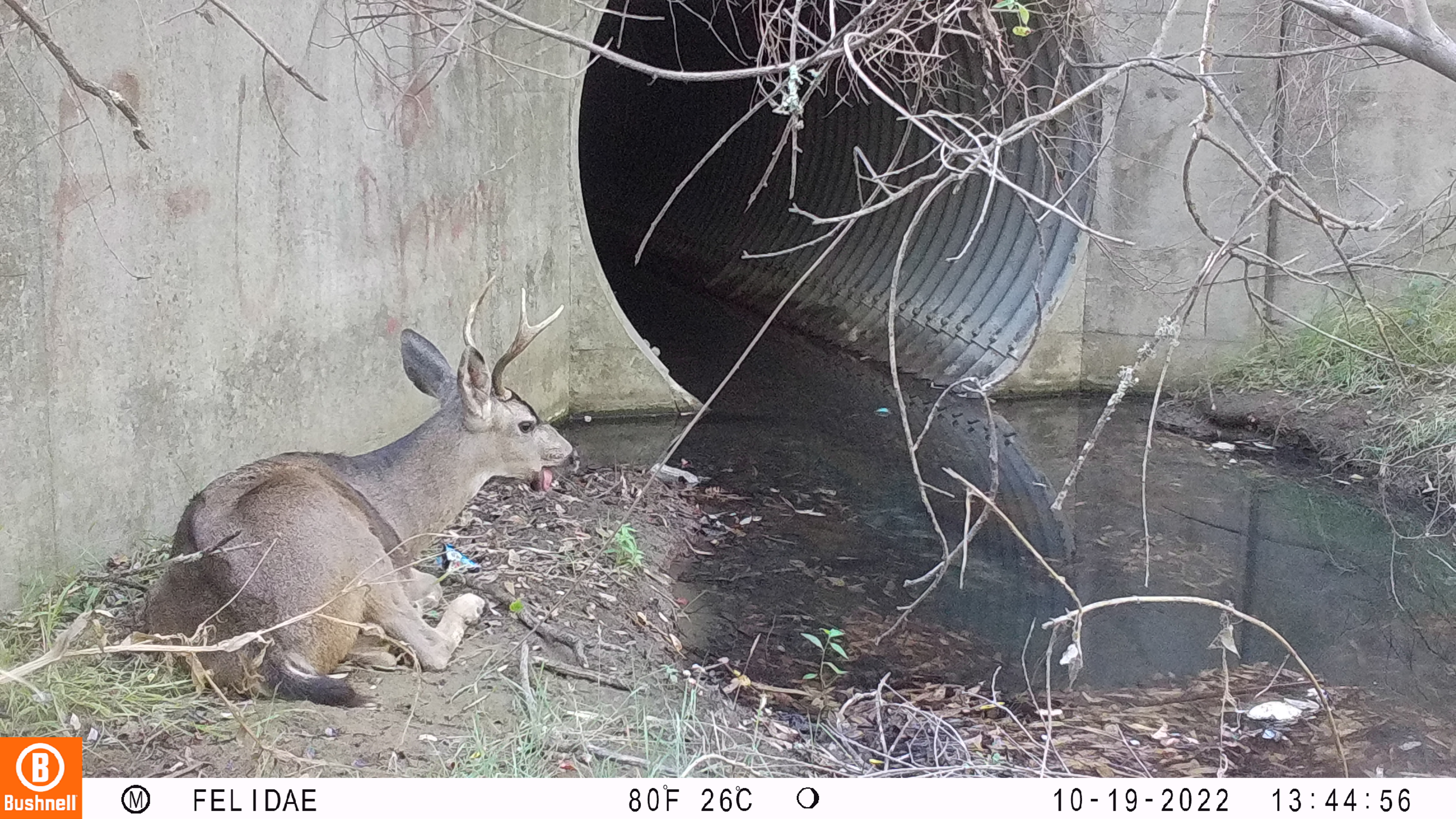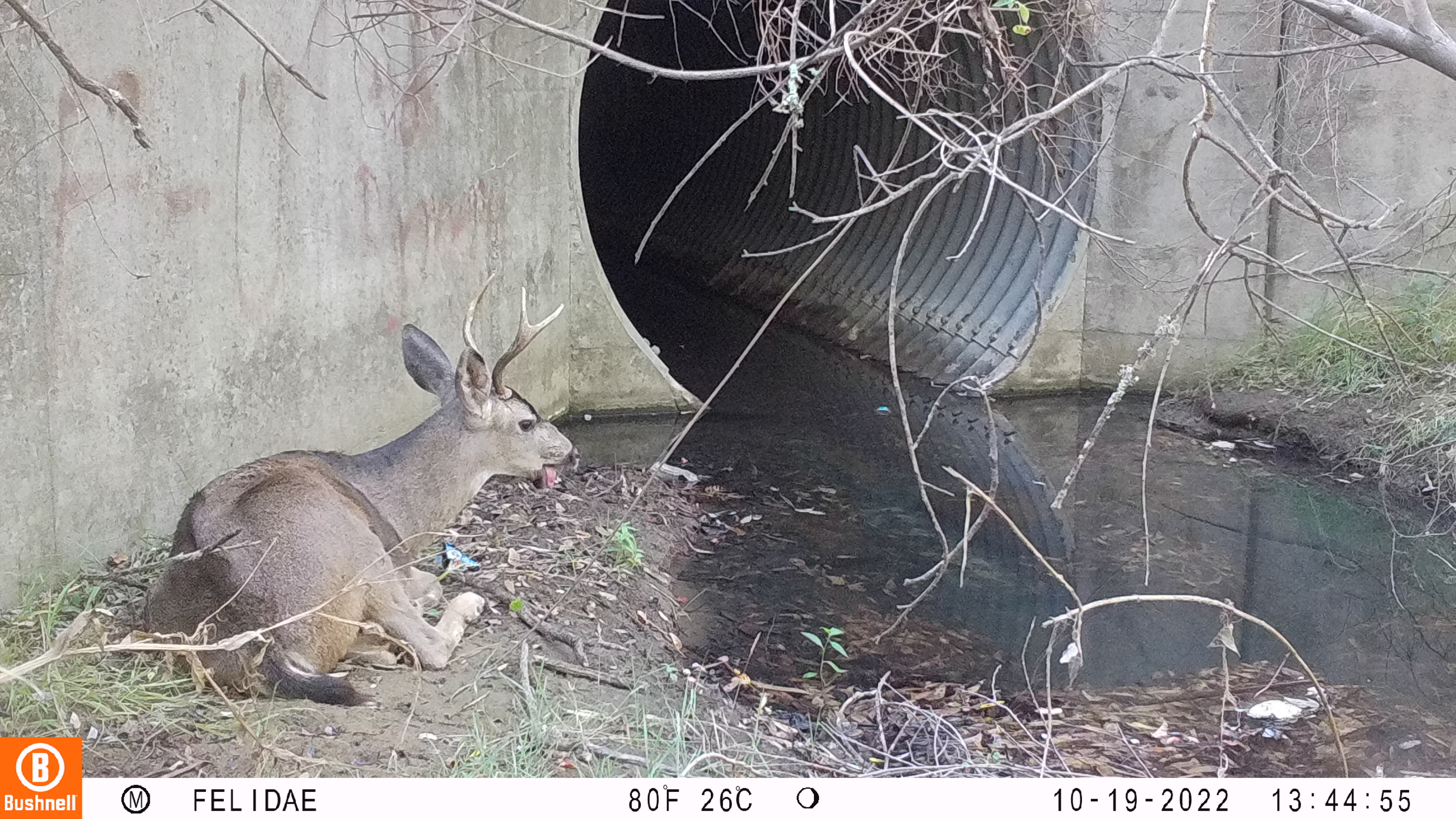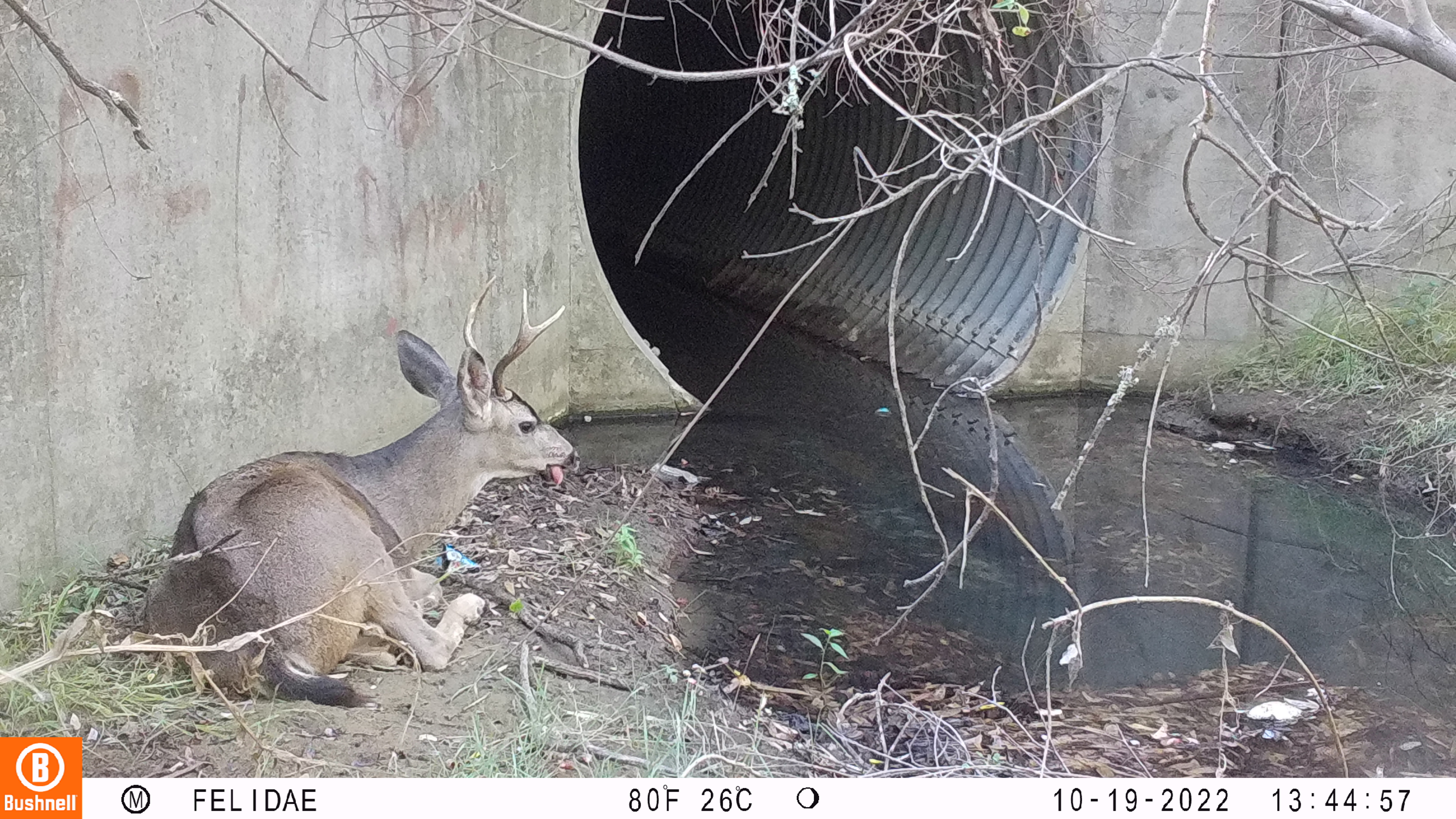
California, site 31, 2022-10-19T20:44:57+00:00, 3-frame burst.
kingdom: Animalia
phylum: Chordata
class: Mammalia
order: Artiodactyla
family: Cervidae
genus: Odocoileus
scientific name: Odocoileus hemionus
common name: mule deer